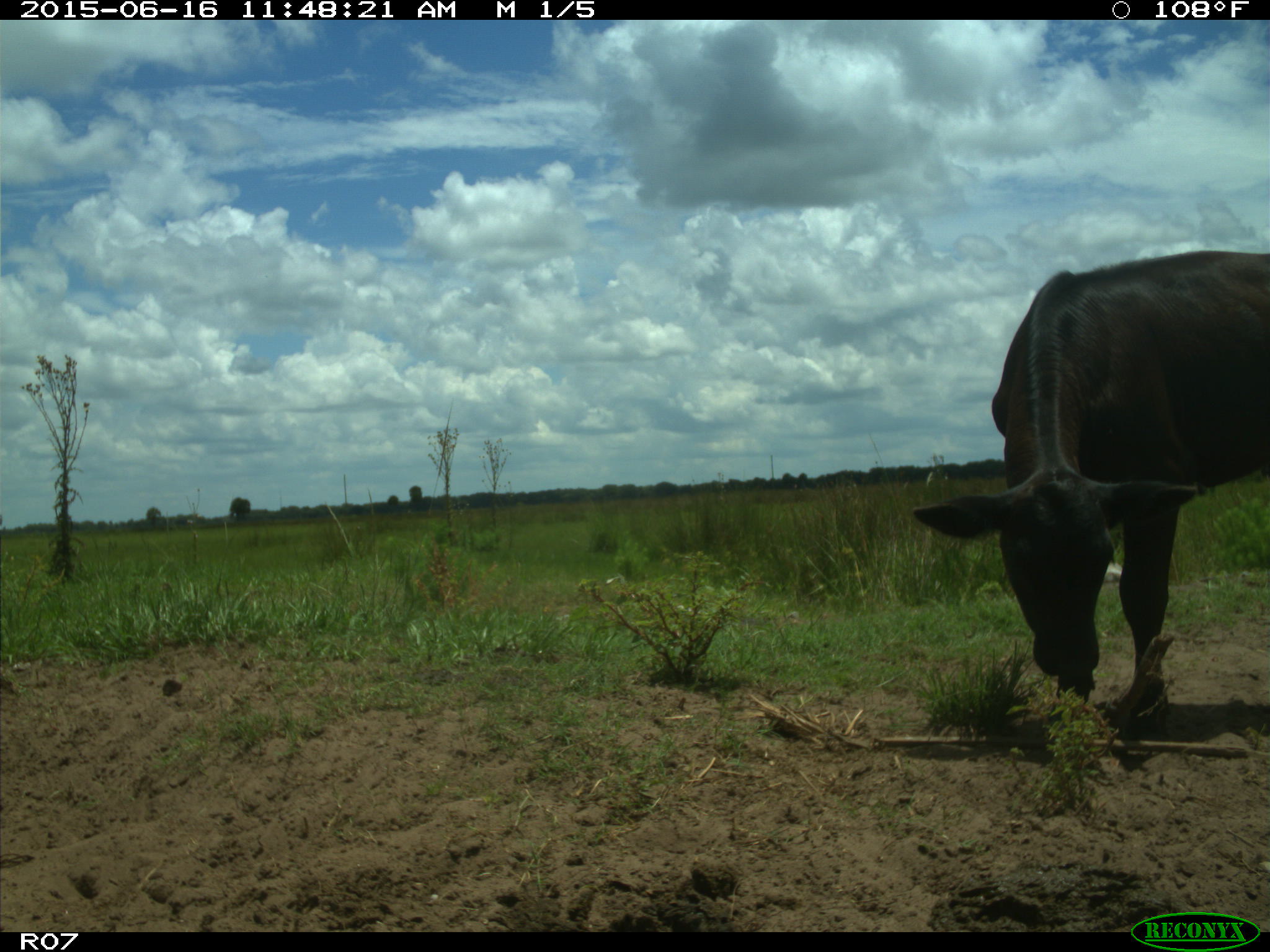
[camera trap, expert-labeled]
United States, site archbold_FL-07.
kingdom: Animalia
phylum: Chordata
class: Mammalia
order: Artiodactyla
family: Bovidae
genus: Bos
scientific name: Bos taurus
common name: domestic cow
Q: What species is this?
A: Bos taurus (domestic cow).